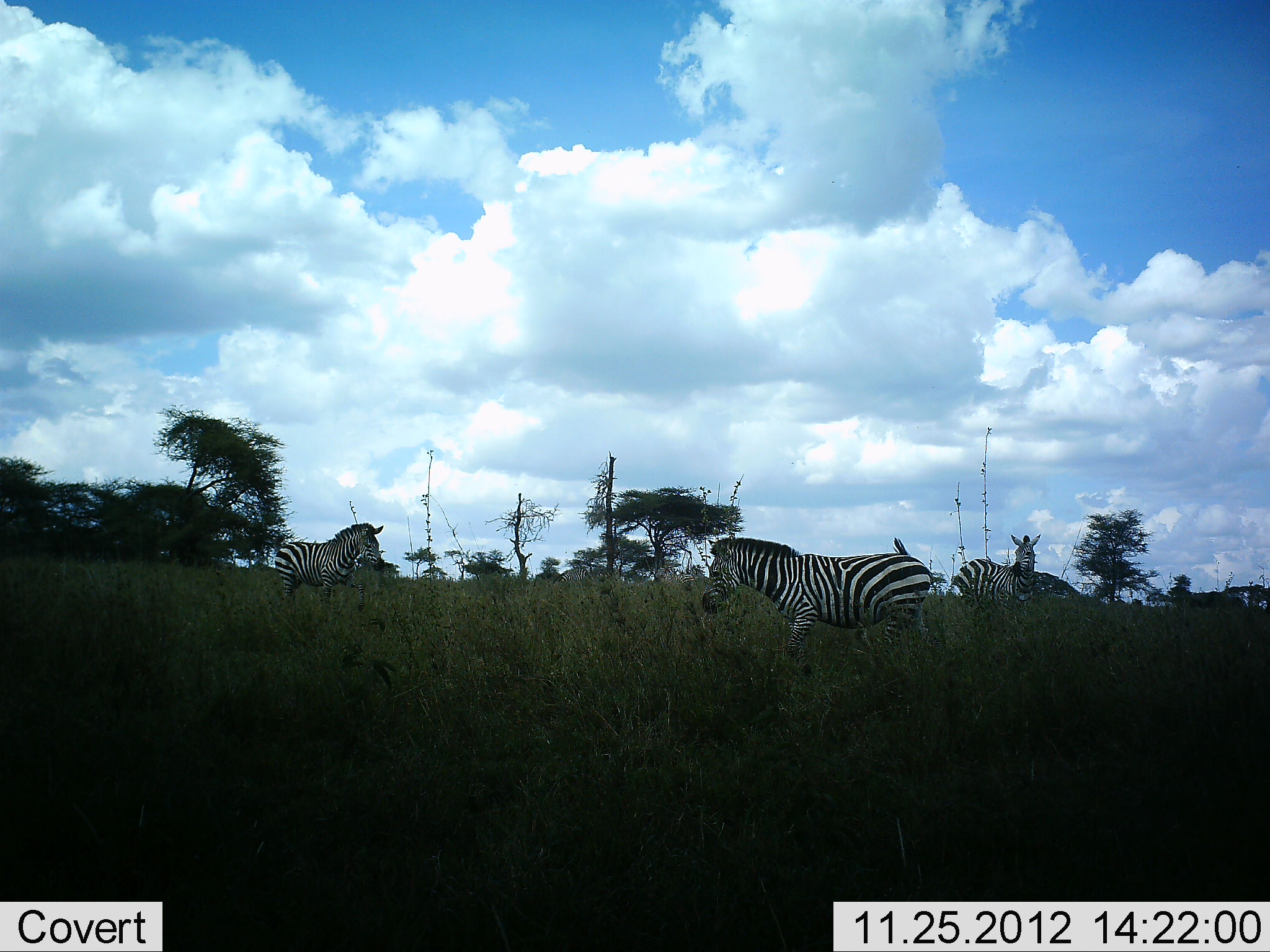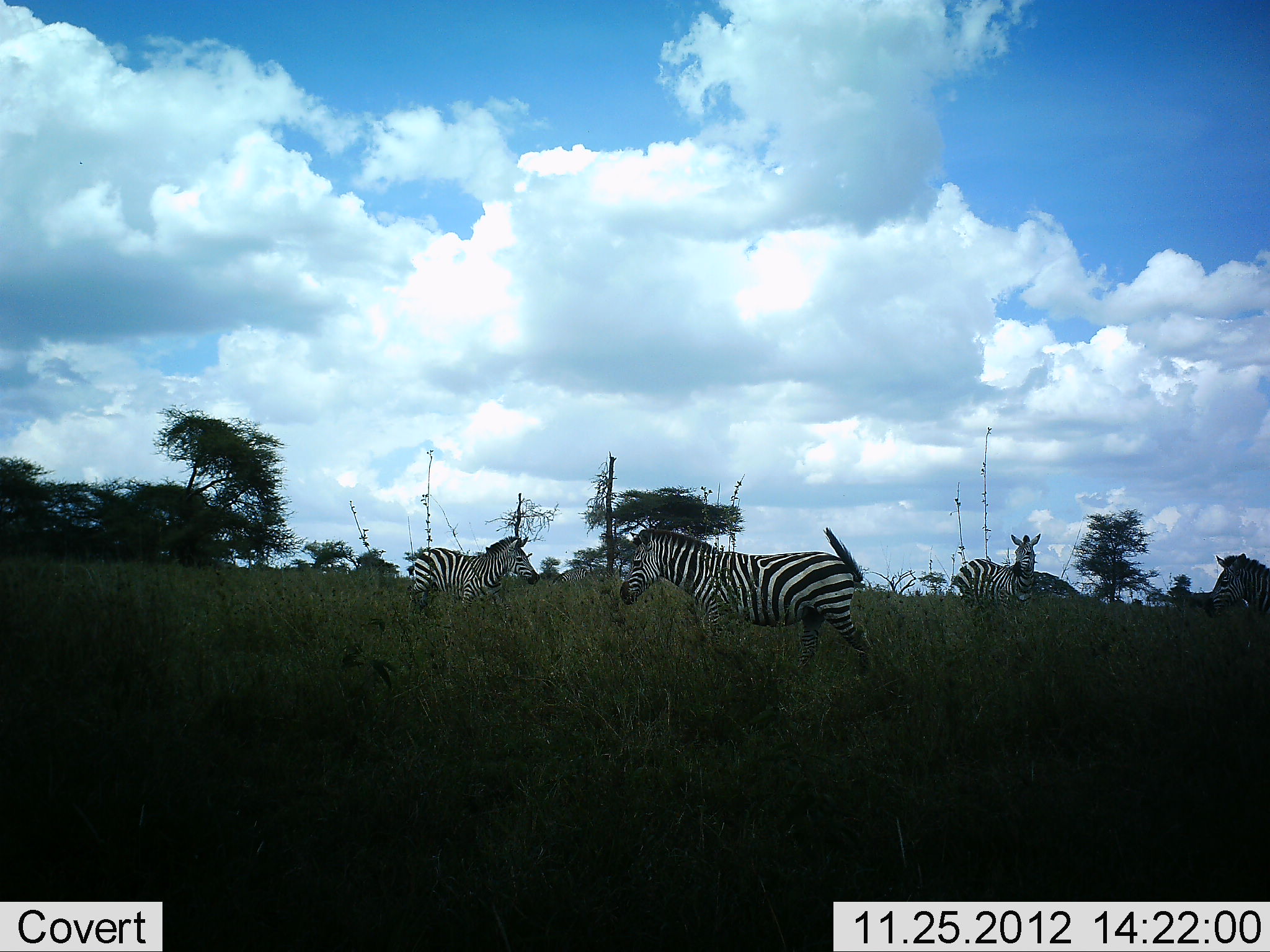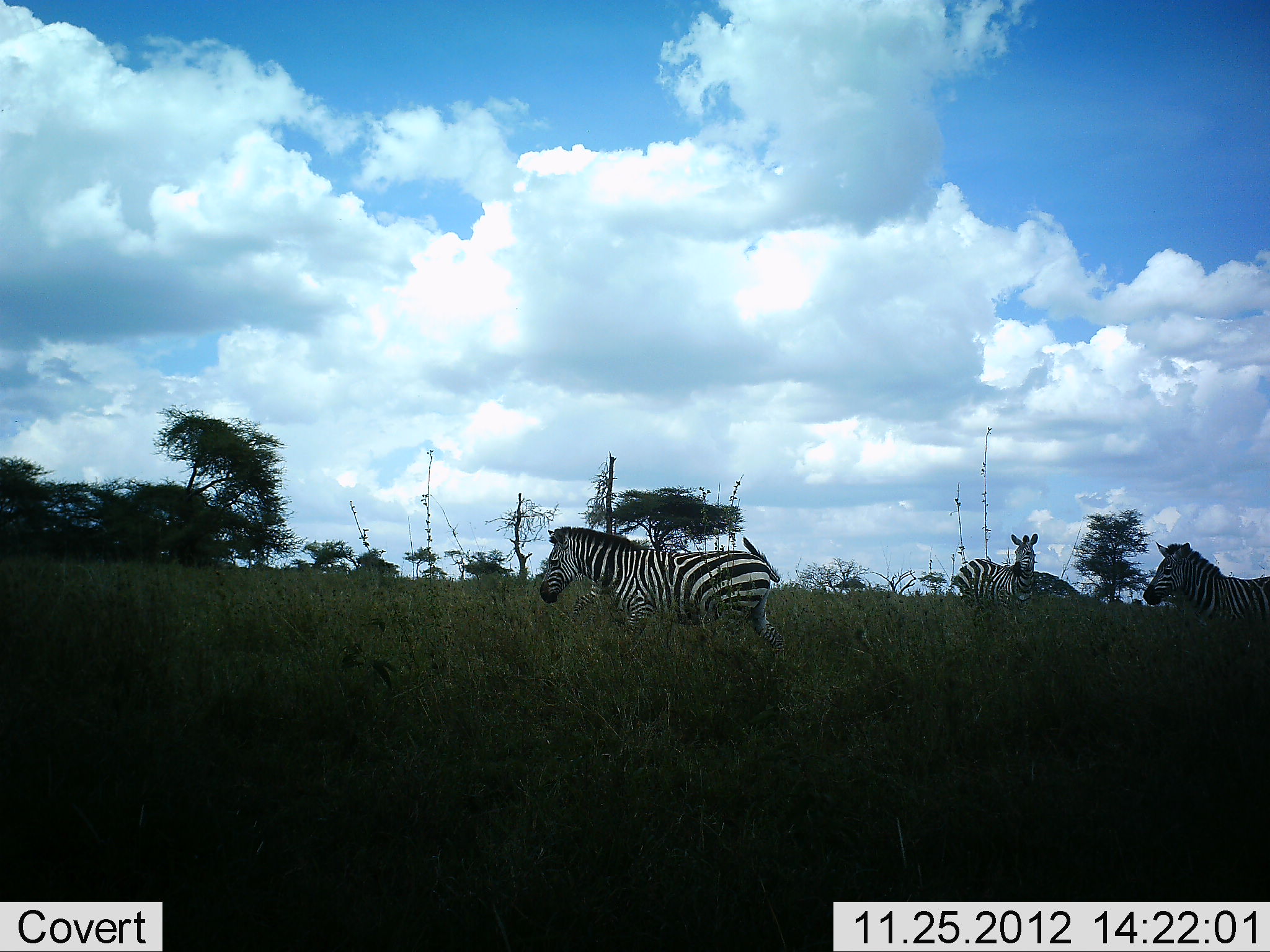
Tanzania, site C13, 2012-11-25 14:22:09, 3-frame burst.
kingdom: Animalia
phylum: Chordata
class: Mammalia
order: Perissodactyla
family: Equidae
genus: Equus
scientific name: Equus quagga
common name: plains zebra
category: zebra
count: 5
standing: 80%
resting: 0%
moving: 80%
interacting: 10%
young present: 0%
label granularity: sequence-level